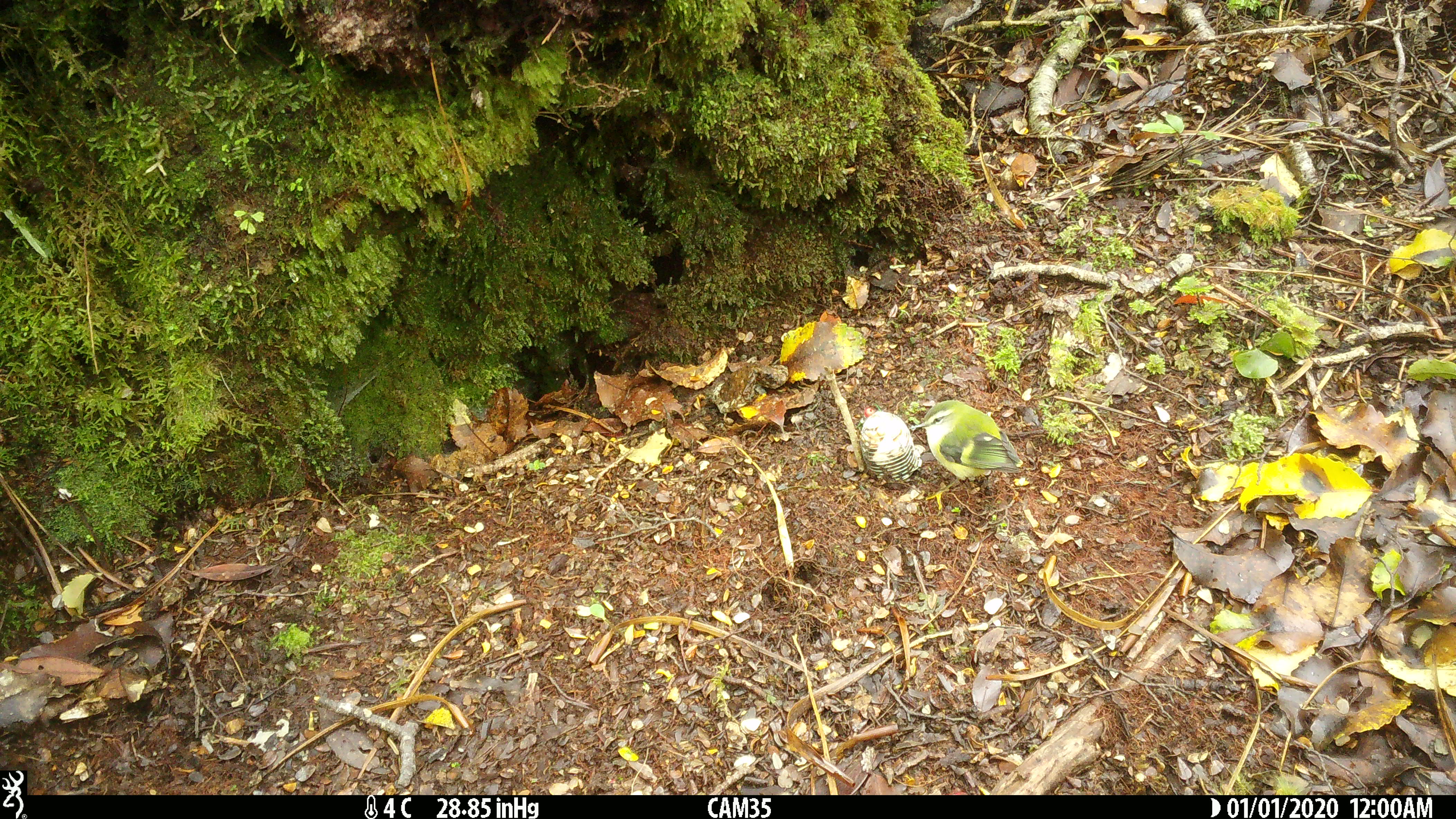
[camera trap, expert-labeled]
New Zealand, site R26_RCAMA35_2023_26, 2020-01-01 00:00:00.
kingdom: Animalia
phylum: Chordata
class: Aves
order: Passeriformes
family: Acanthisittidae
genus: Acanthisitta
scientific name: Acanthisitta chloris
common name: rifleman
Rifleman (Acanthisitta chloris).